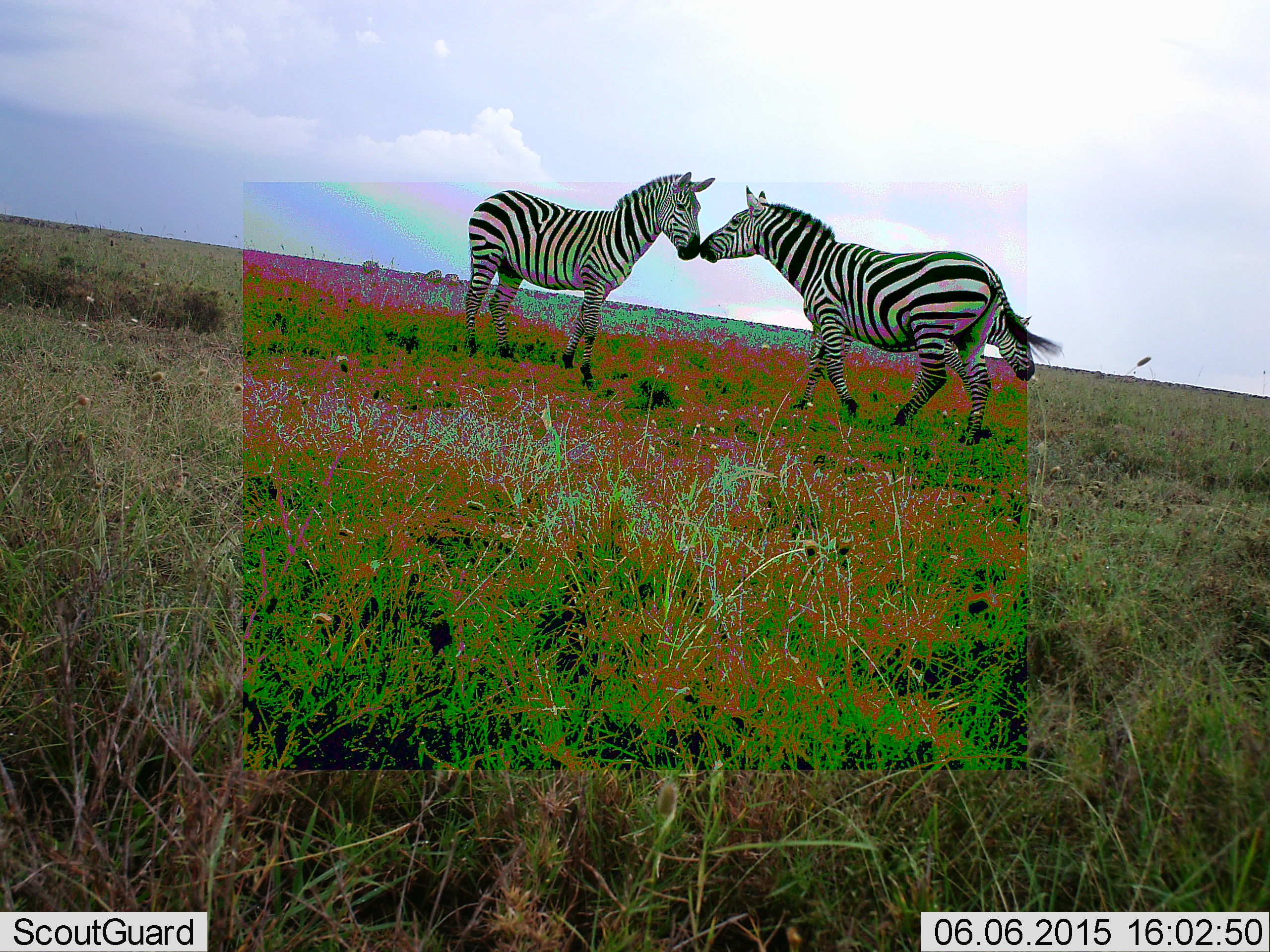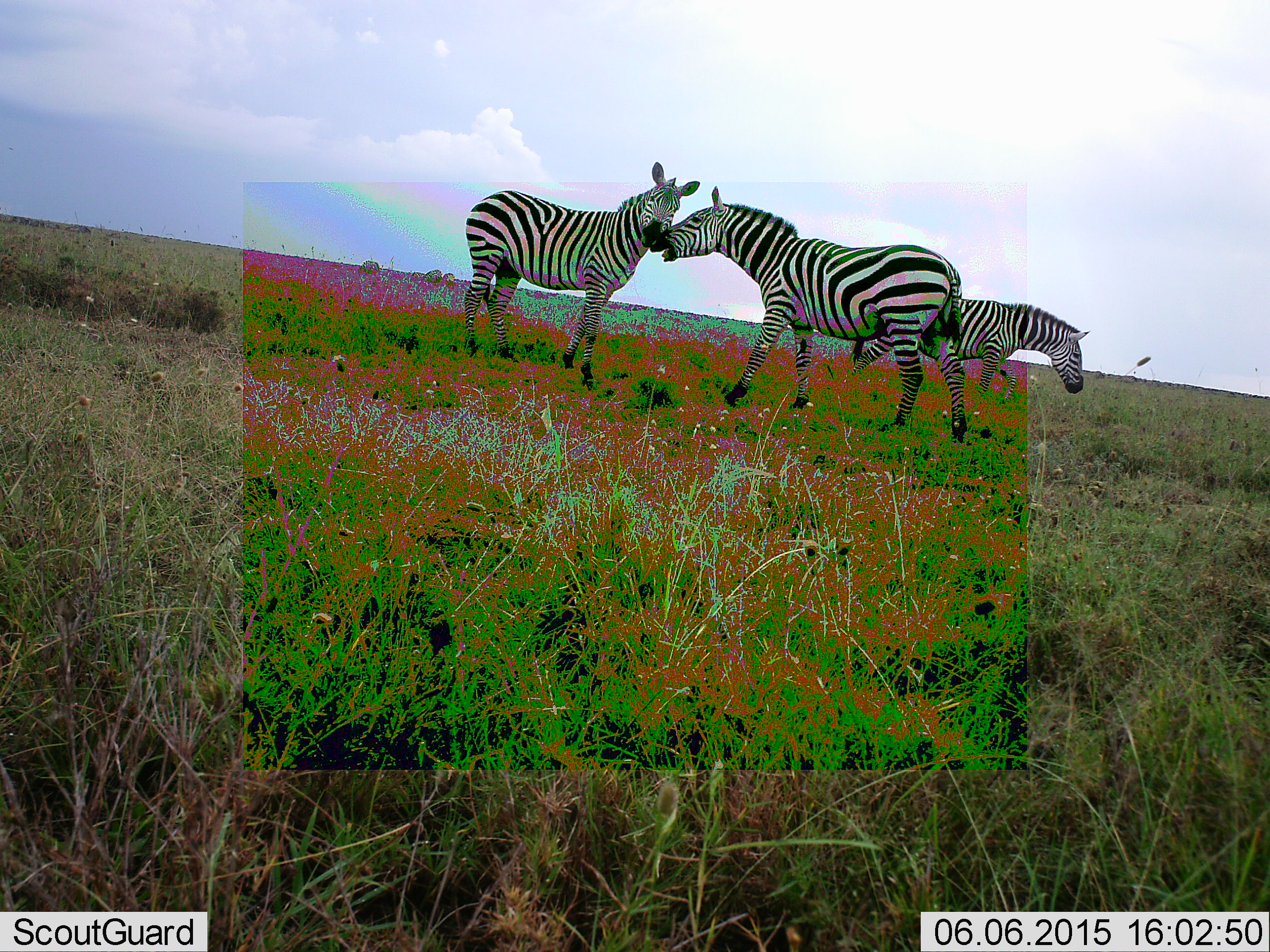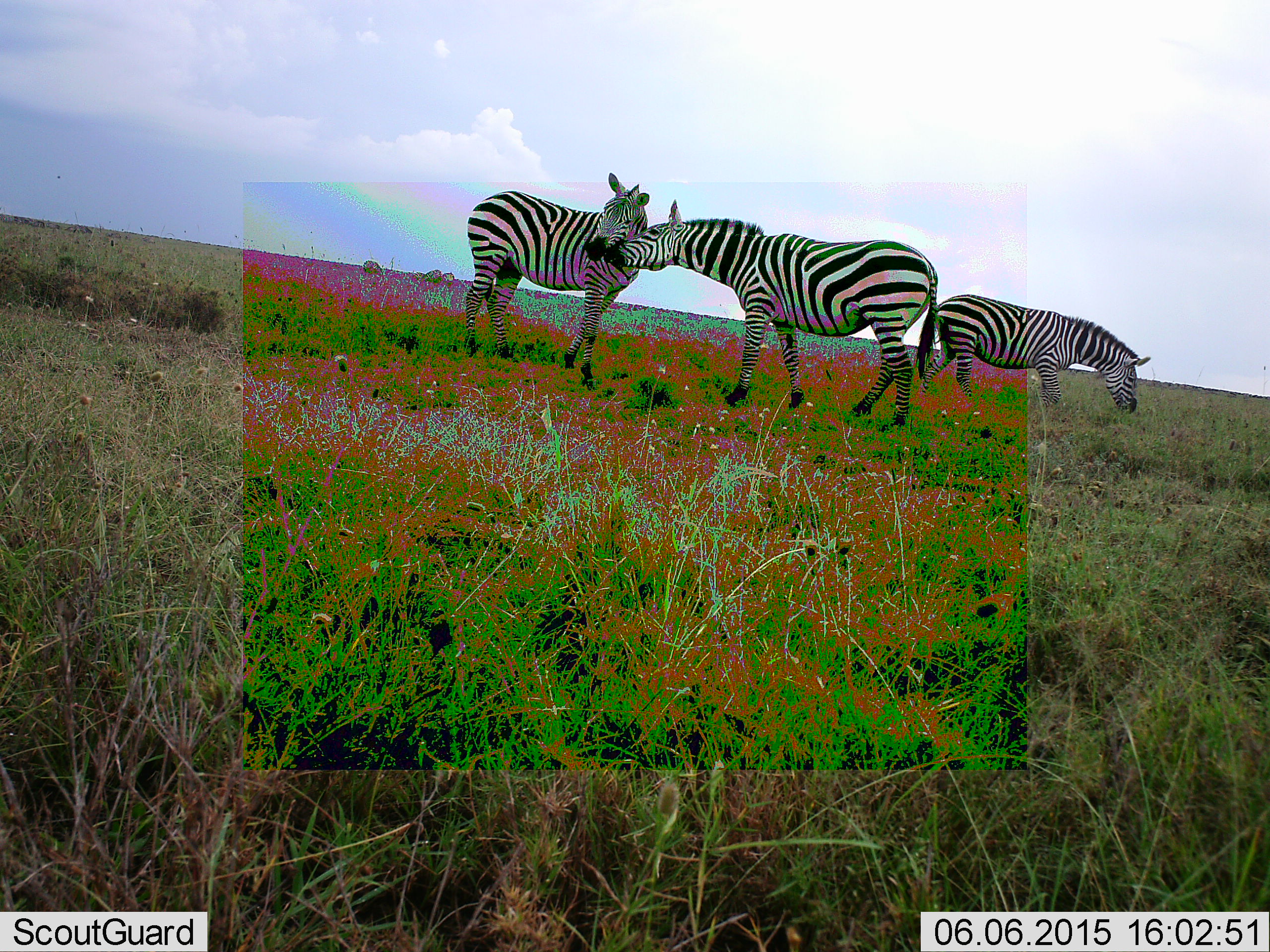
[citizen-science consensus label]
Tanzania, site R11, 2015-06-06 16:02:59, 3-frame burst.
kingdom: Animalia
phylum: Chordata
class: Mammalia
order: Perissodactyla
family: Equidae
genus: Equus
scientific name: Equus quagga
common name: plains zebra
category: zebra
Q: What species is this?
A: Zebra (plains zebra) (Equus quagga).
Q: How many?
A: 3.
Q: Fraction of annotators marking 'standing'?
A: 60%.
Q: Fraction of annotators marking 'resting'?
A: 0%.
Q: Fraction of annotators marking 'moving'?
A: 50%.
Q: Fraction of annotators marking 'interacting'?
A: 100%.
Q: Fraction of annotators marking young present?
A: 0%.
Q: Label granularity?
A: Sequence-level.